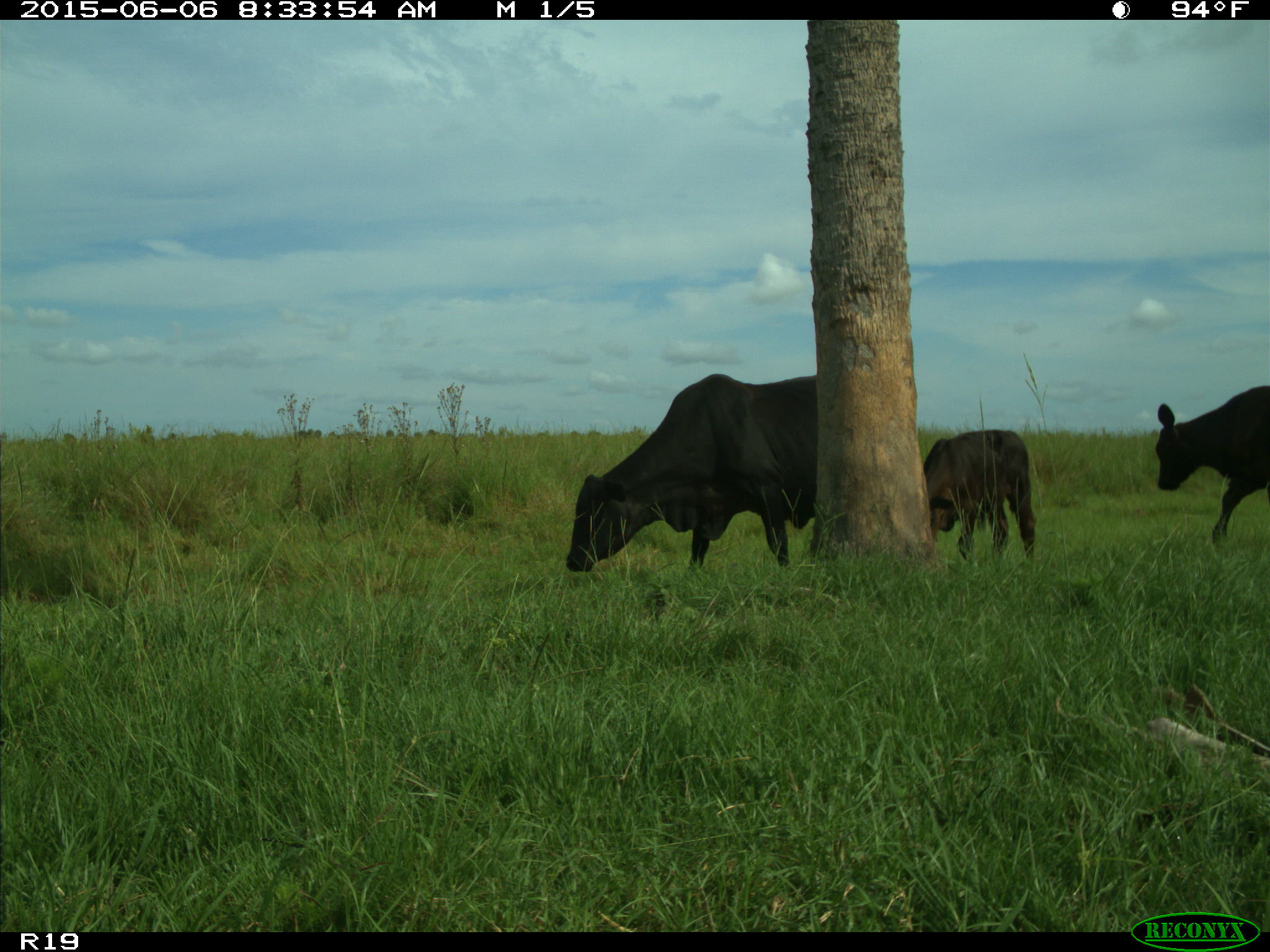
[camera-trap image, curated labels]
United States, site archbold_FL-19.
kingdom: Animalia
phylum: Chordata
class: Mammalia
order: Artiodactyla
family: Bovidae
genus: Bos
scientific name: Bos taurus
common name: domestic cow